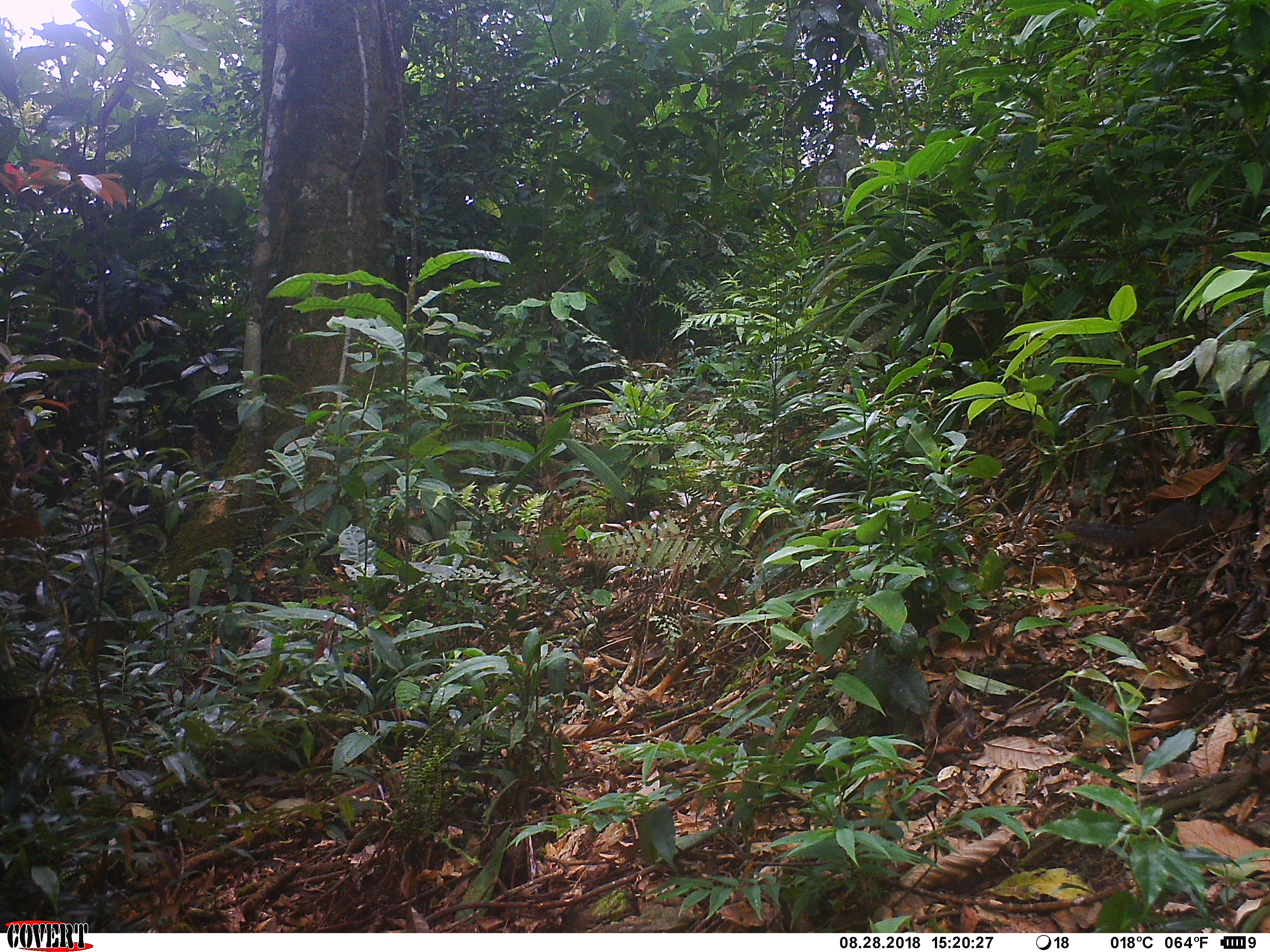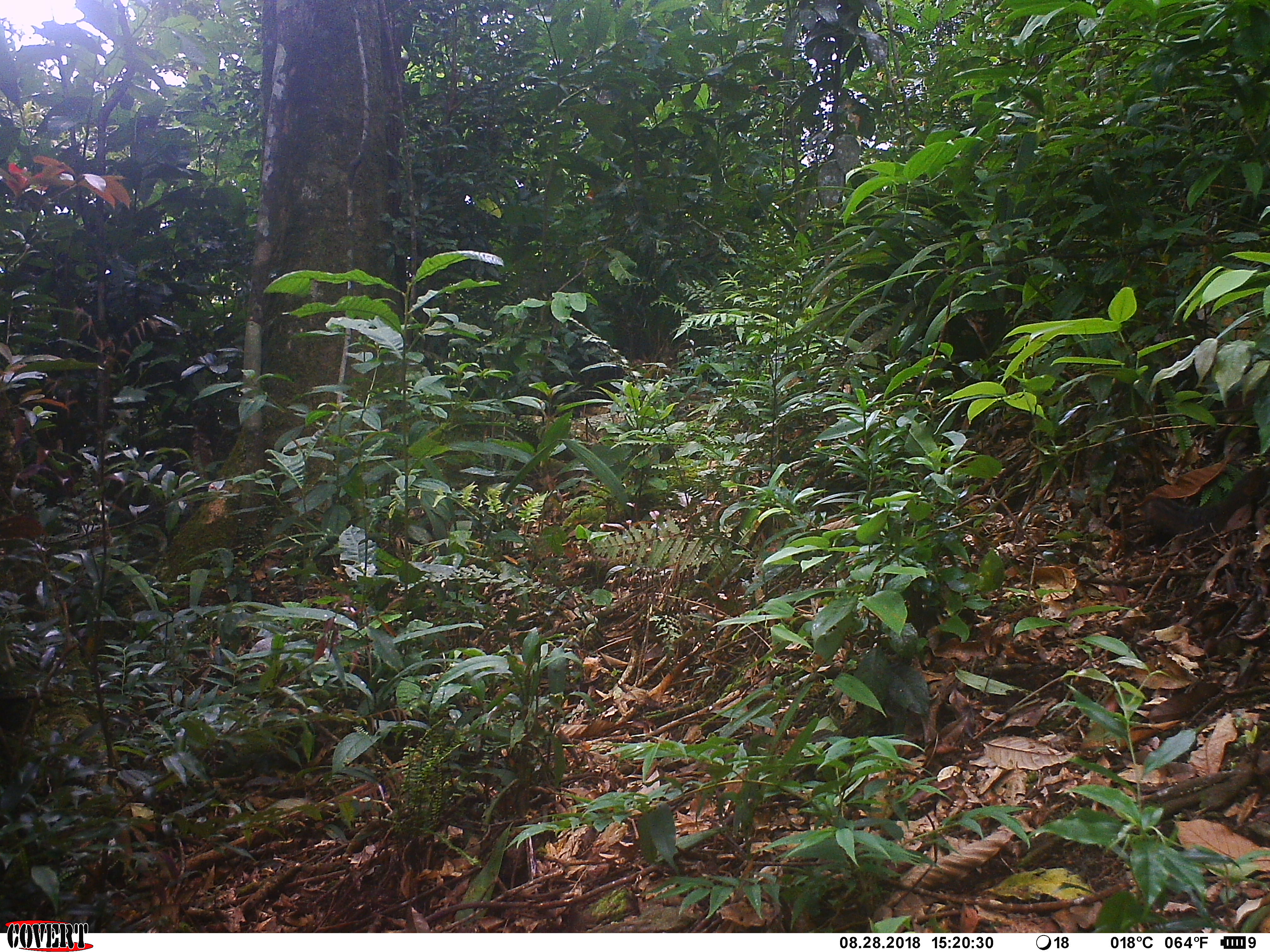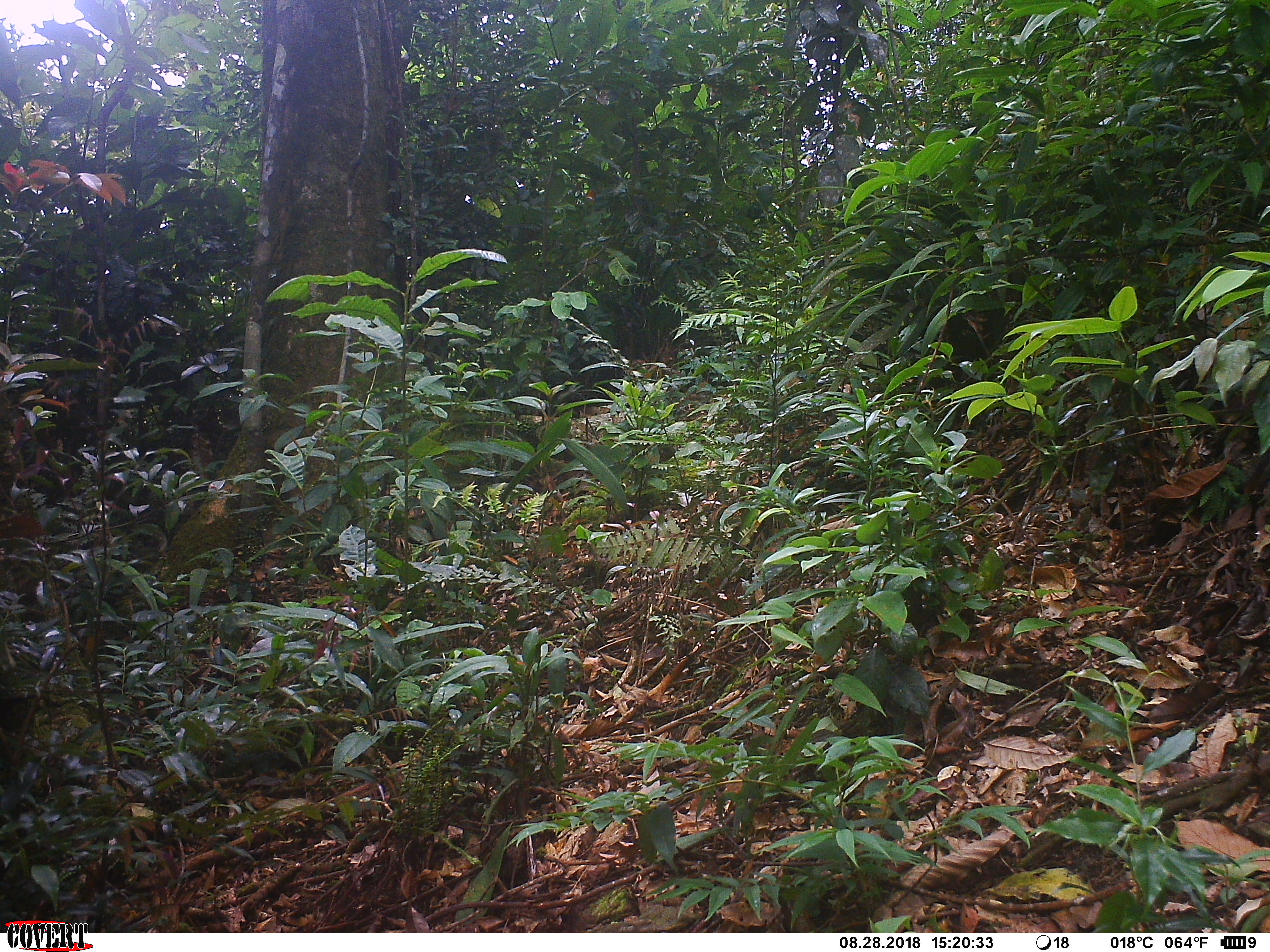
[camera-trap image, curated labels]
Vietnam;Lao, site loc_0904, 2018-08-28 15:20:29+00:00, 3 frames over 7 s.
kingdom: Animalia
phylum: Chordata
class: Mammalia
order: Rodentia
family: Sciuridae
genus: Dremomys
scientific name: Dremomys rufigenis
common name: red-cheeked squirrel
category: red cheeked squirrel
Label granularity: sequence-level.